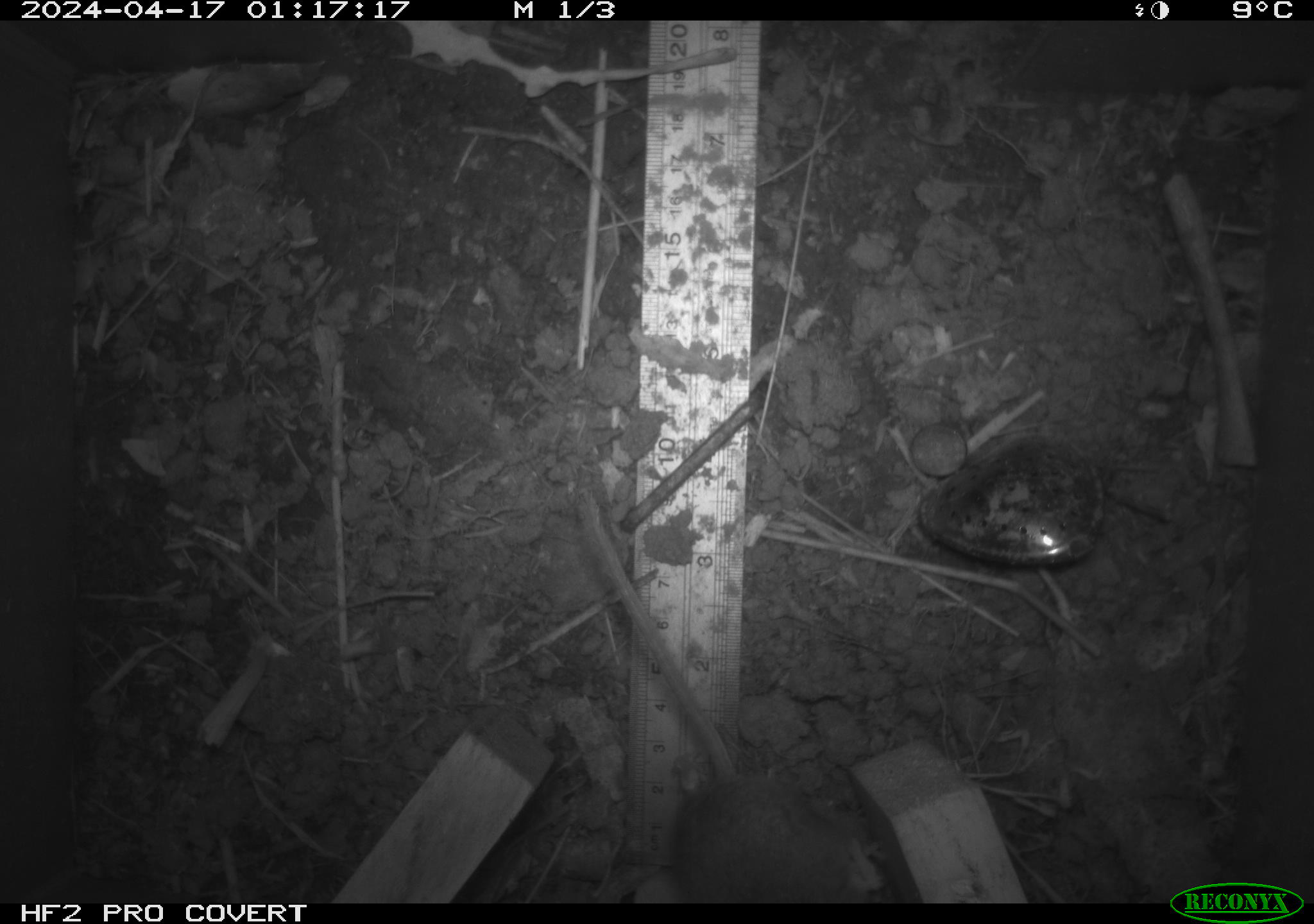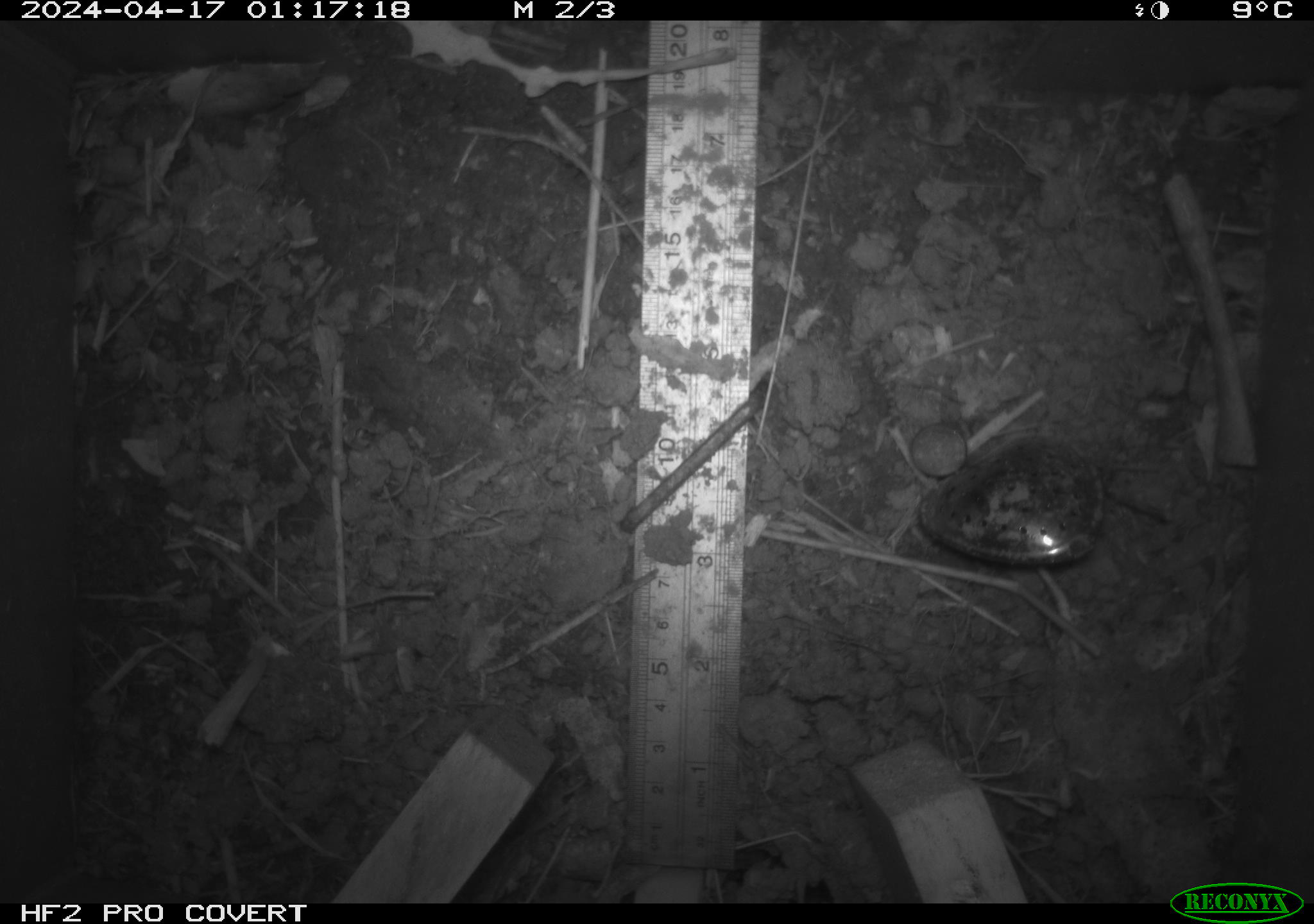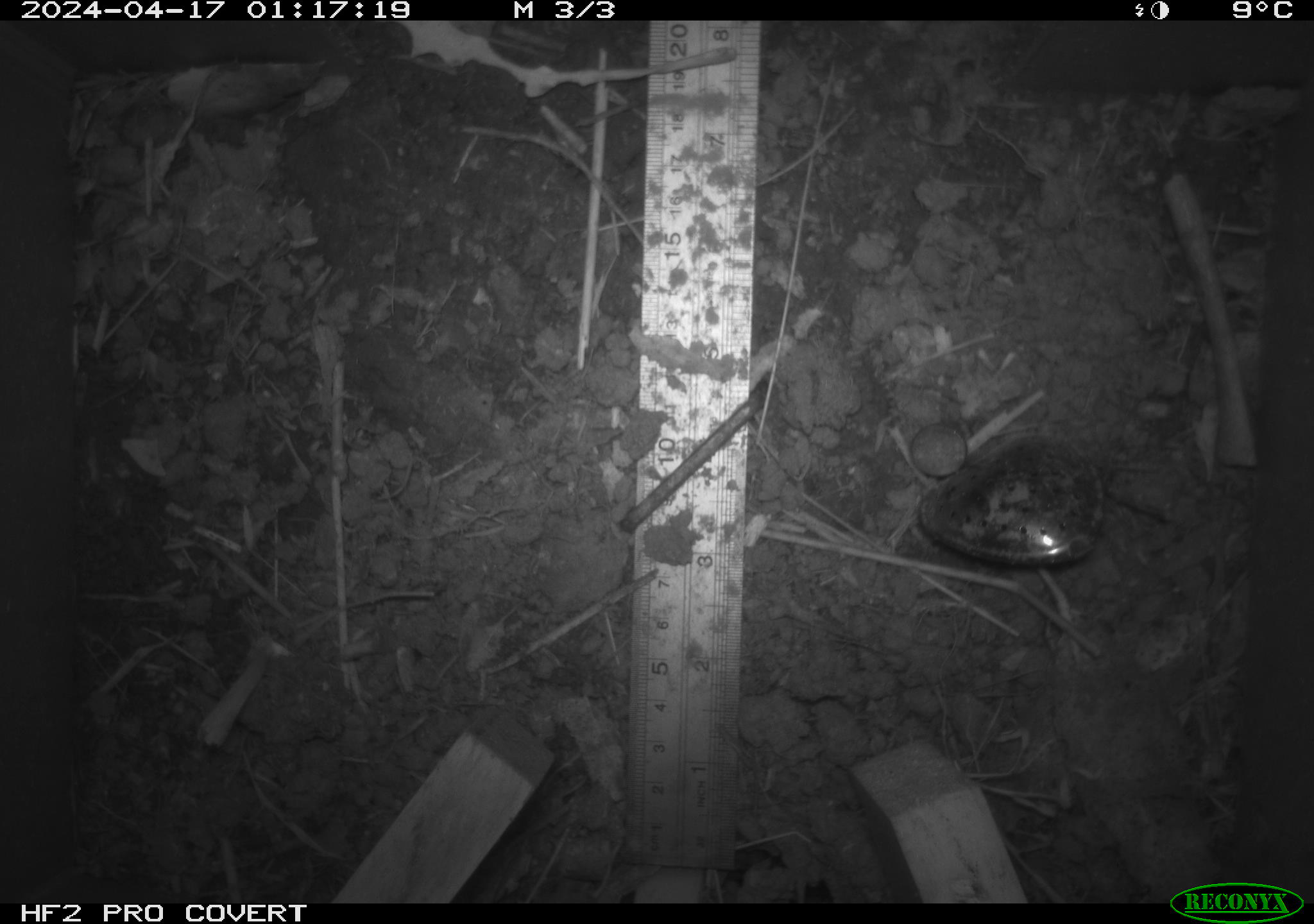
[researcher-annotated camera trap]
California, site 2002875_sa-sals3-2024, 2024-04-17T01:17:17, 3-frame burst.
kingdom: Animalia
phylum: Chordata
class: Mammalia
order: Rodentia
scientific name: Rodentia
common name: mouse species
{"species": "mouse species (Rodentia)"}